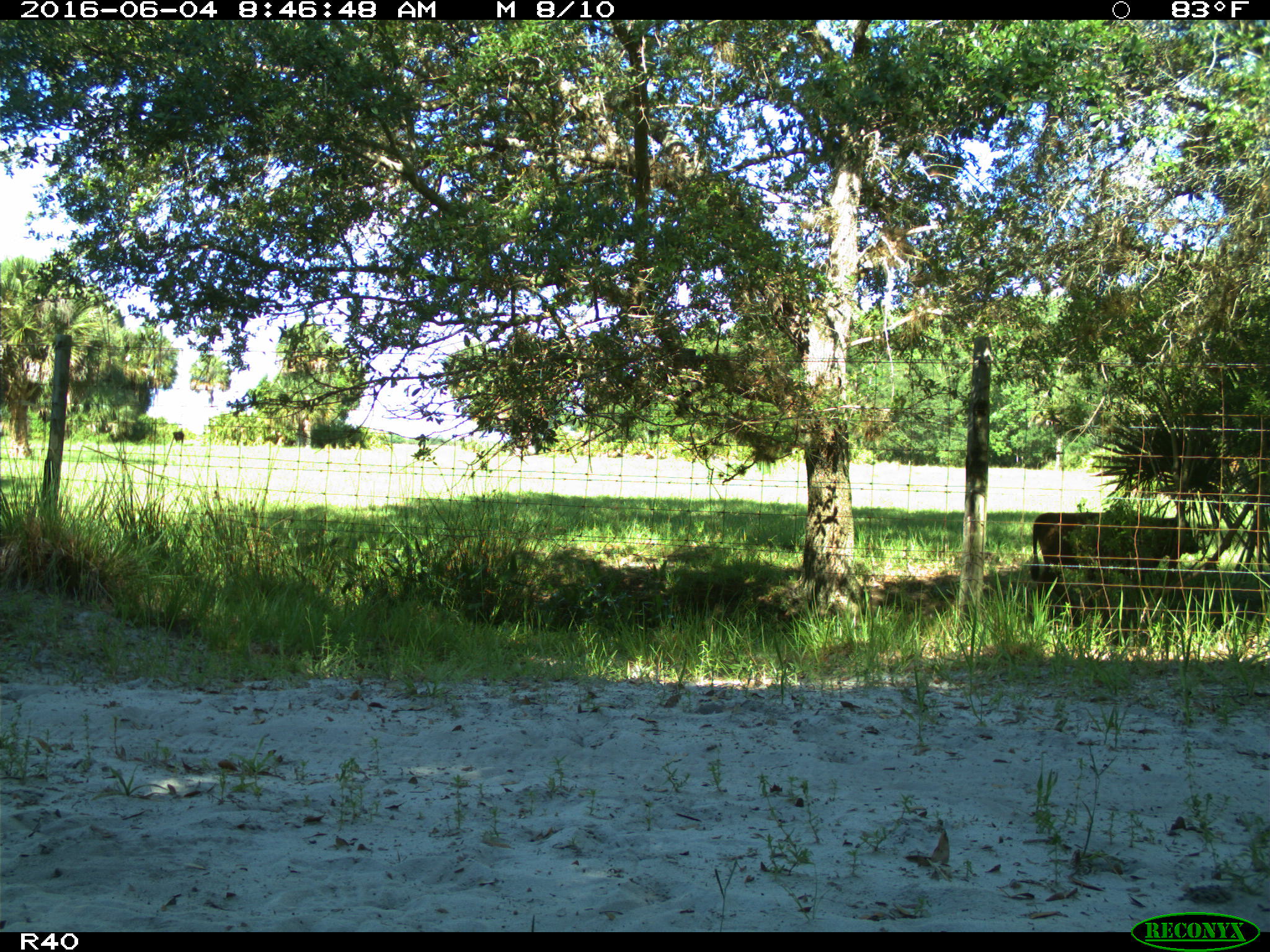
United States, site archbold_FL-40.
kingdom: Animalia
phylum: Chordata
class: Mammalia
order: Artiodactyla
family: Bovidae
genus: Bos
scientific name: Bos taurus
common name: domestic cow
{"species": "Bos taurus (domestic cow)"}